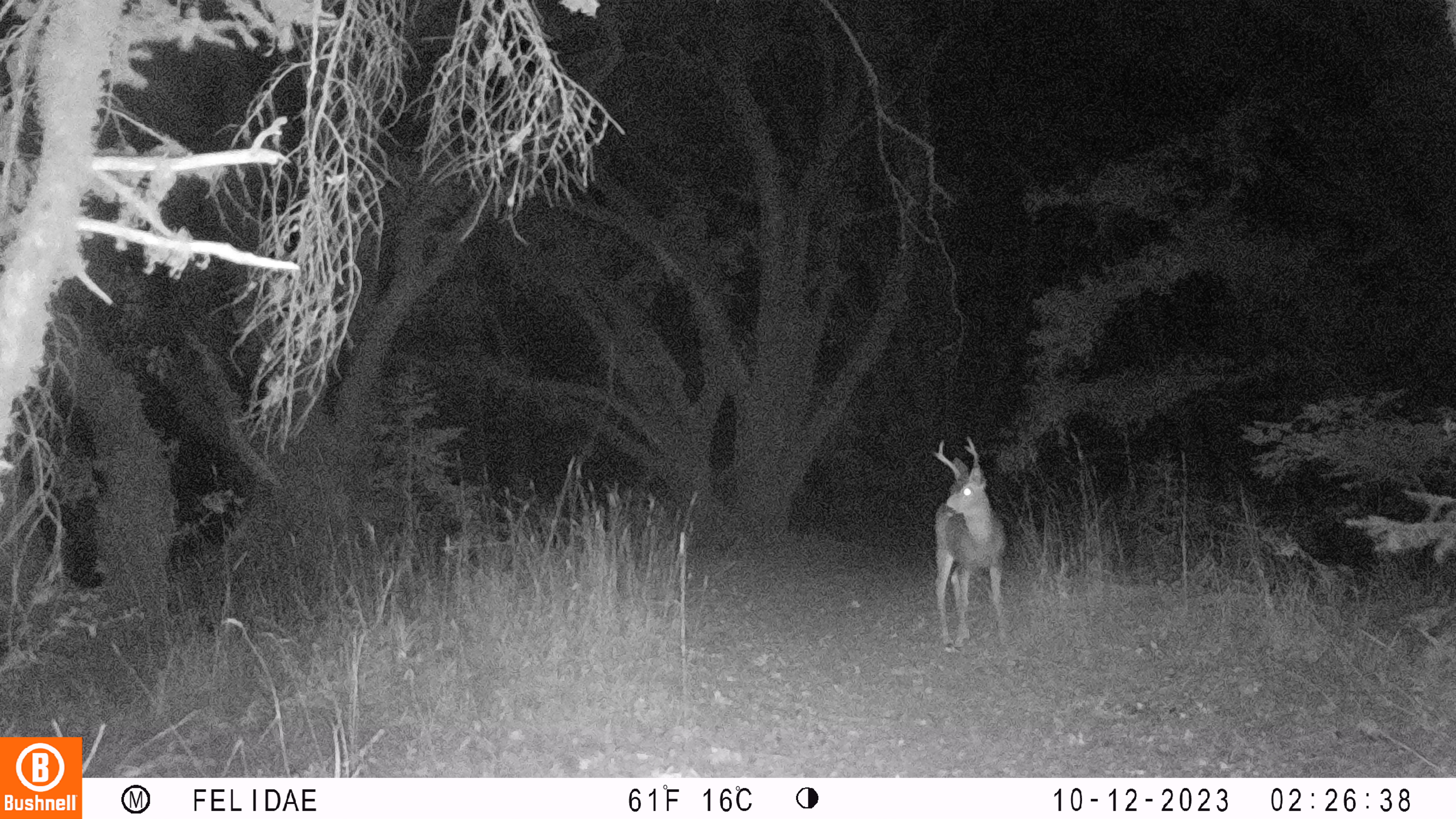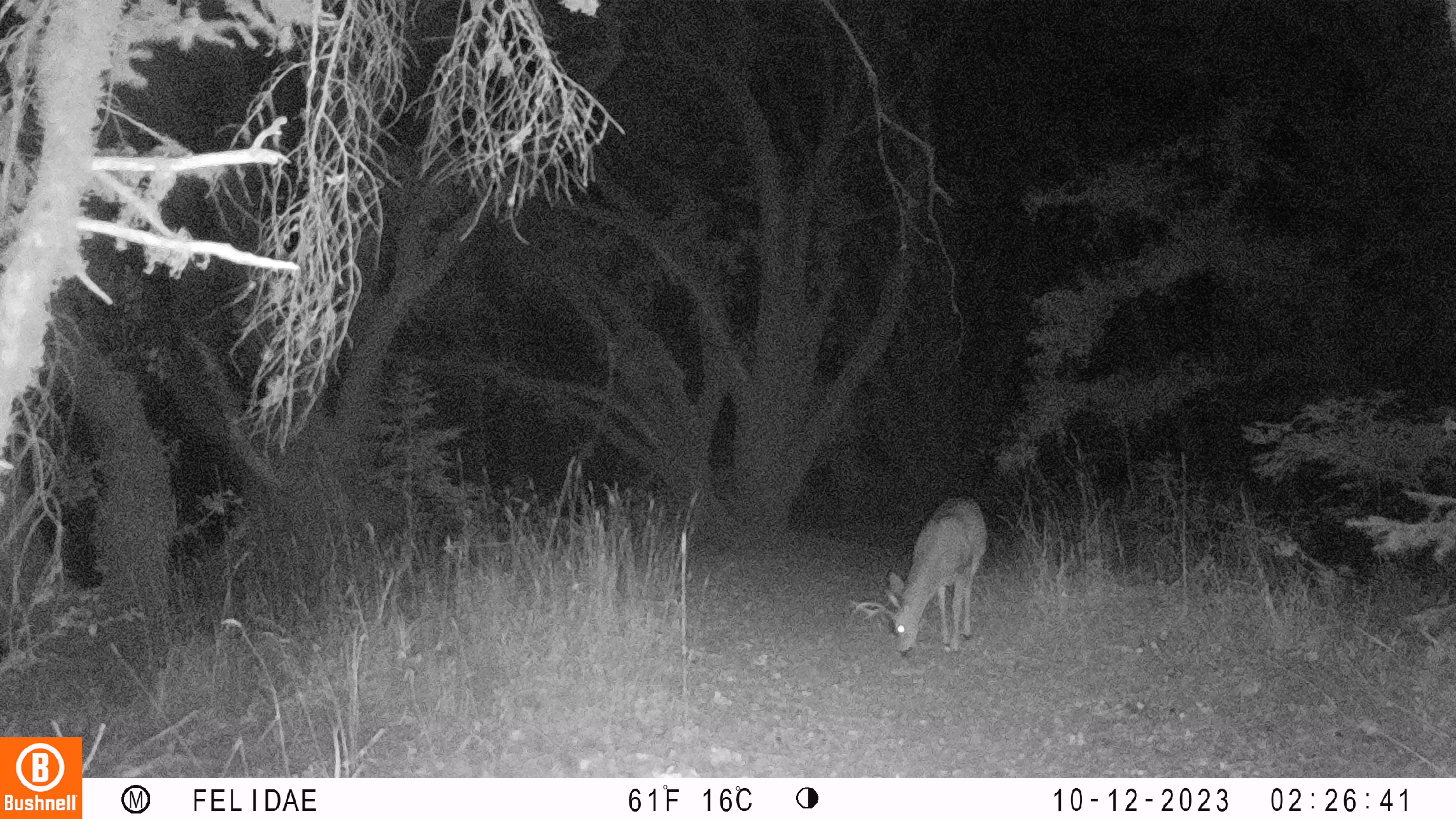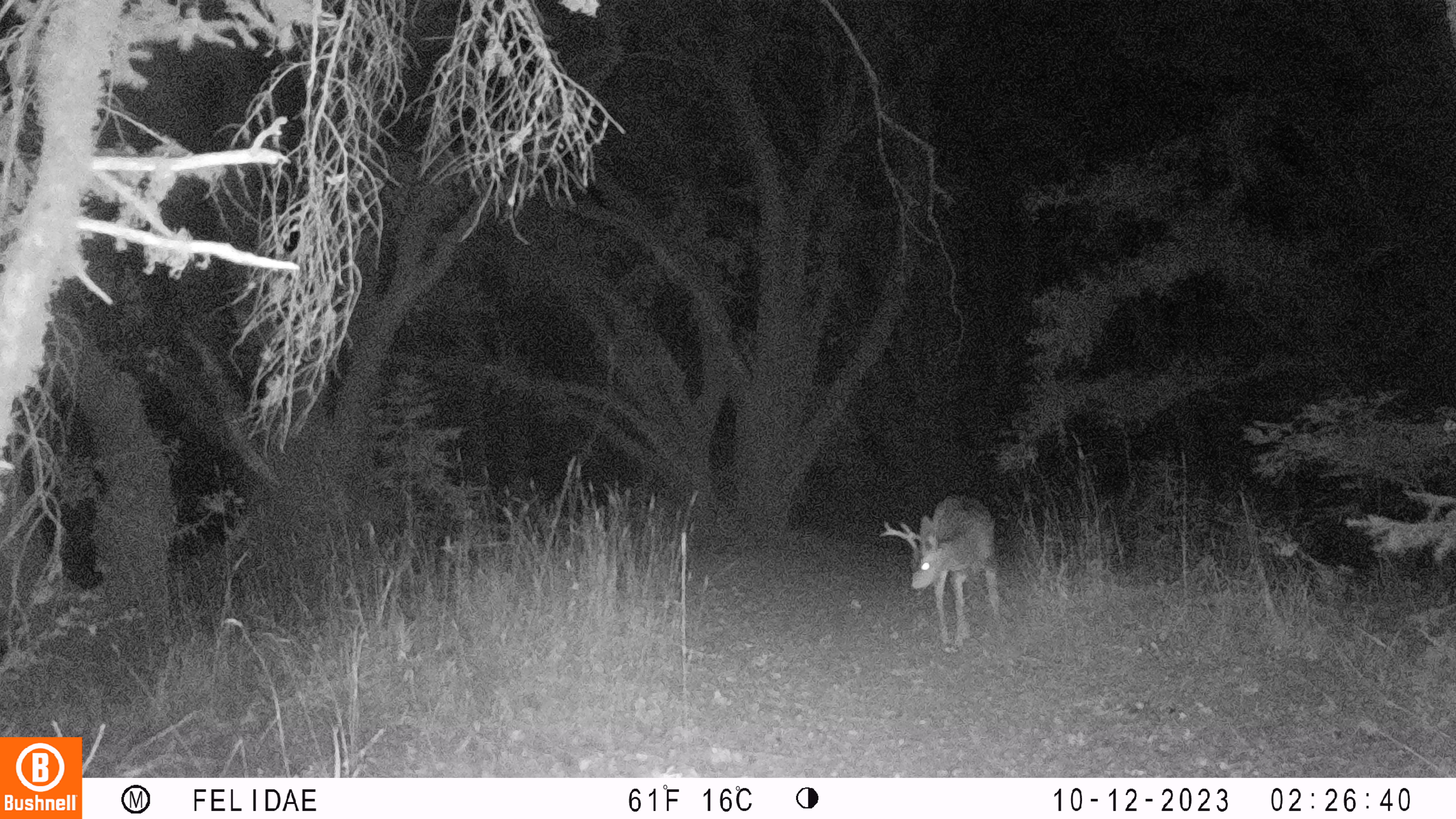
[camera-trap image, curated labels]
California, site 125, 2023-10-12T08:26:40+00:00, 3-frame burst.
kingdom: Animalia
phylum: Chordata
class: Mammalia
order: Artiodactyla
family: Cervidae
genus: Odocoileus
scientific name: Odocoileus hemionus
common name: mule deer